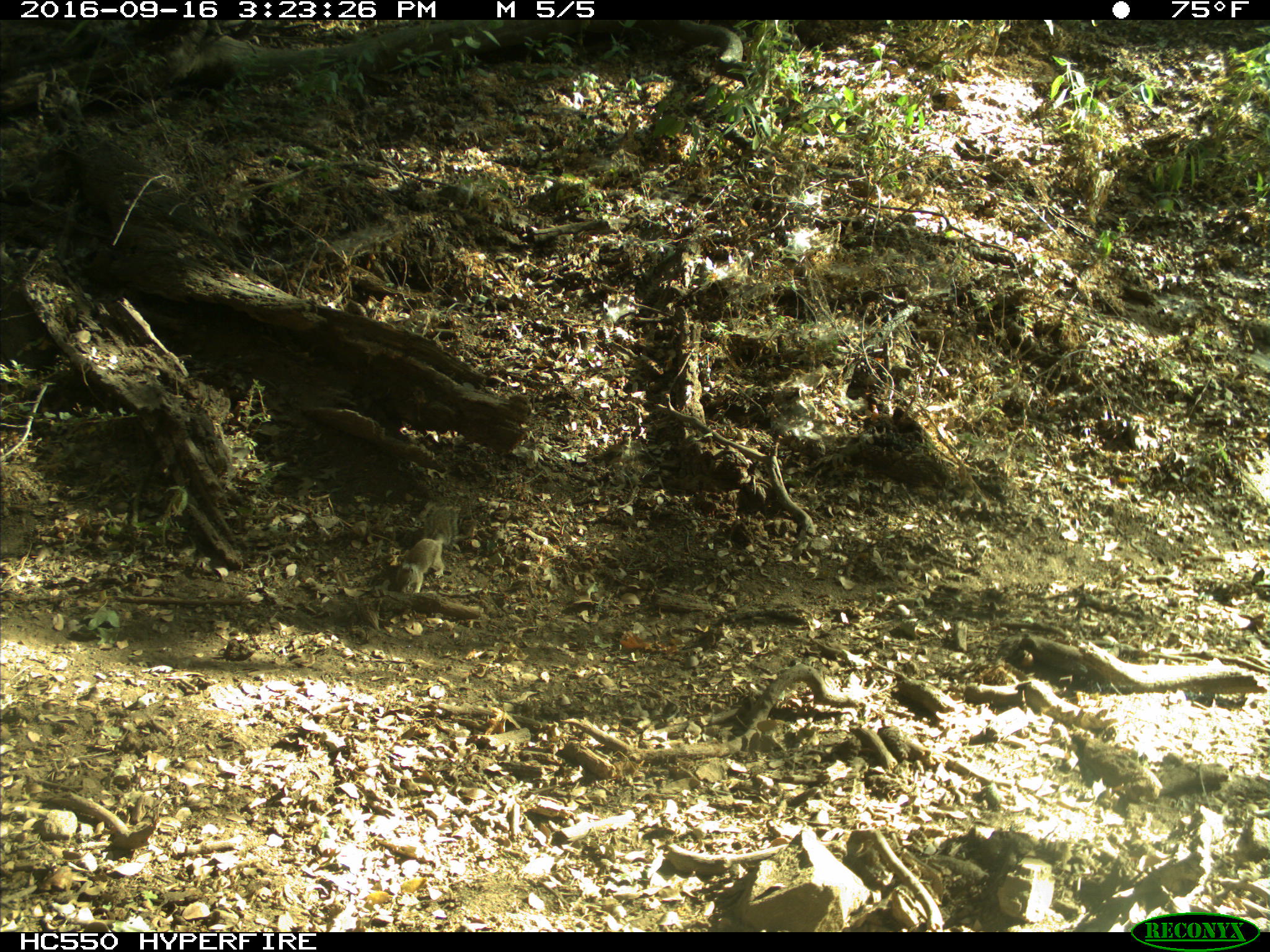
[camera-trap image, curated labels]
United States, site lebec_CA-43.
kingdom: Animalia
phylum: Chordata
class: Mammalia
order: Rodentia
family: Sciuridae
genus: Otospermophilus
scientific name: Otospermophilus beecheyi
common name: california ground squirrel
Otospermophilus beecheyi (california ground squirrel).